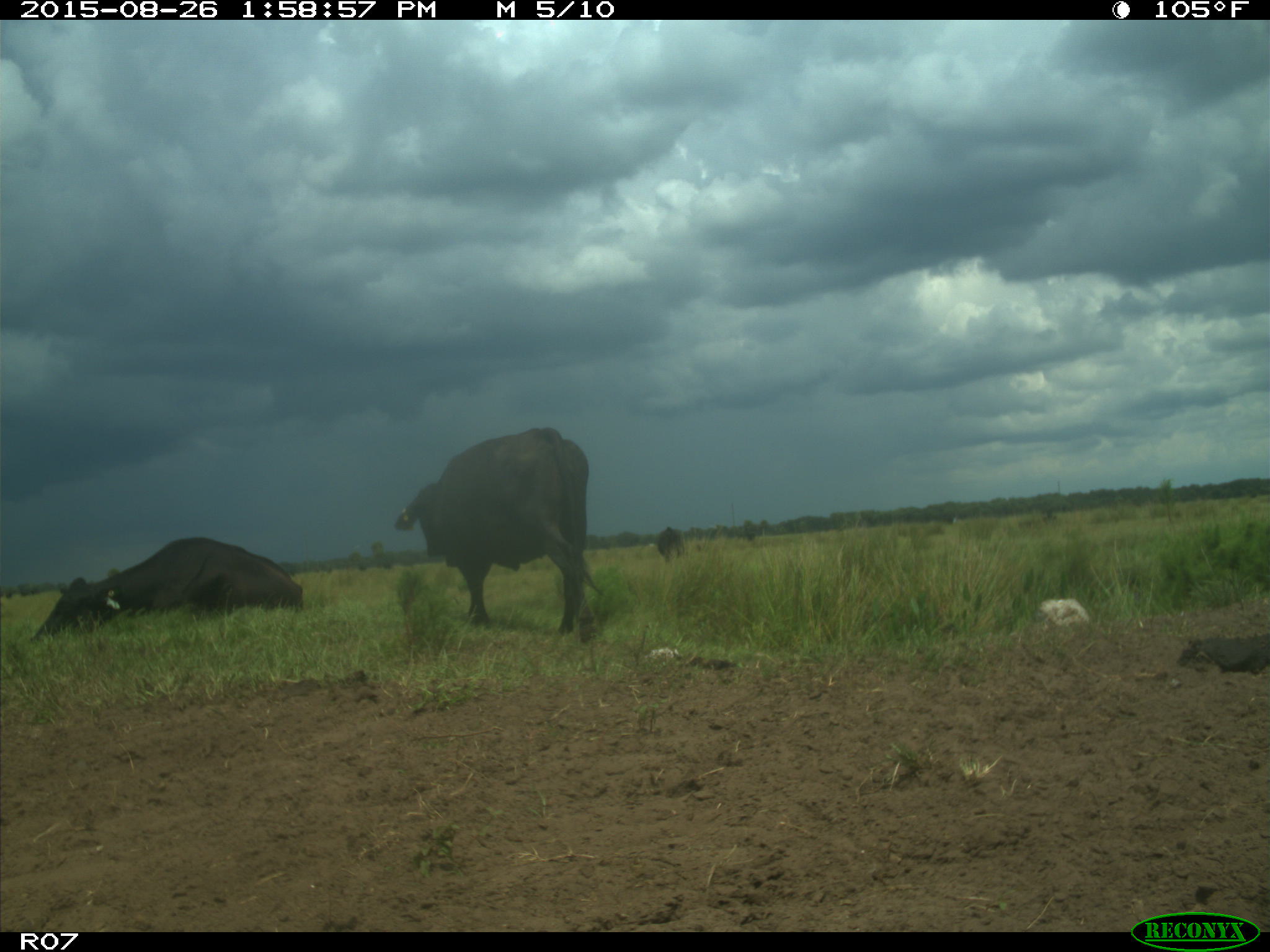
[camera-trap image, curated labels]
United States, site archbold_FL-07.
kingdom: Animalia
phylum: Chordata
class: Mammalia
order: Artiodactyla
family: Bovidae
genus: Bos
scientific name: Bos taurus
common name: domestic cow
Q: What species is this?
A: Bos taurus (domestic cow).